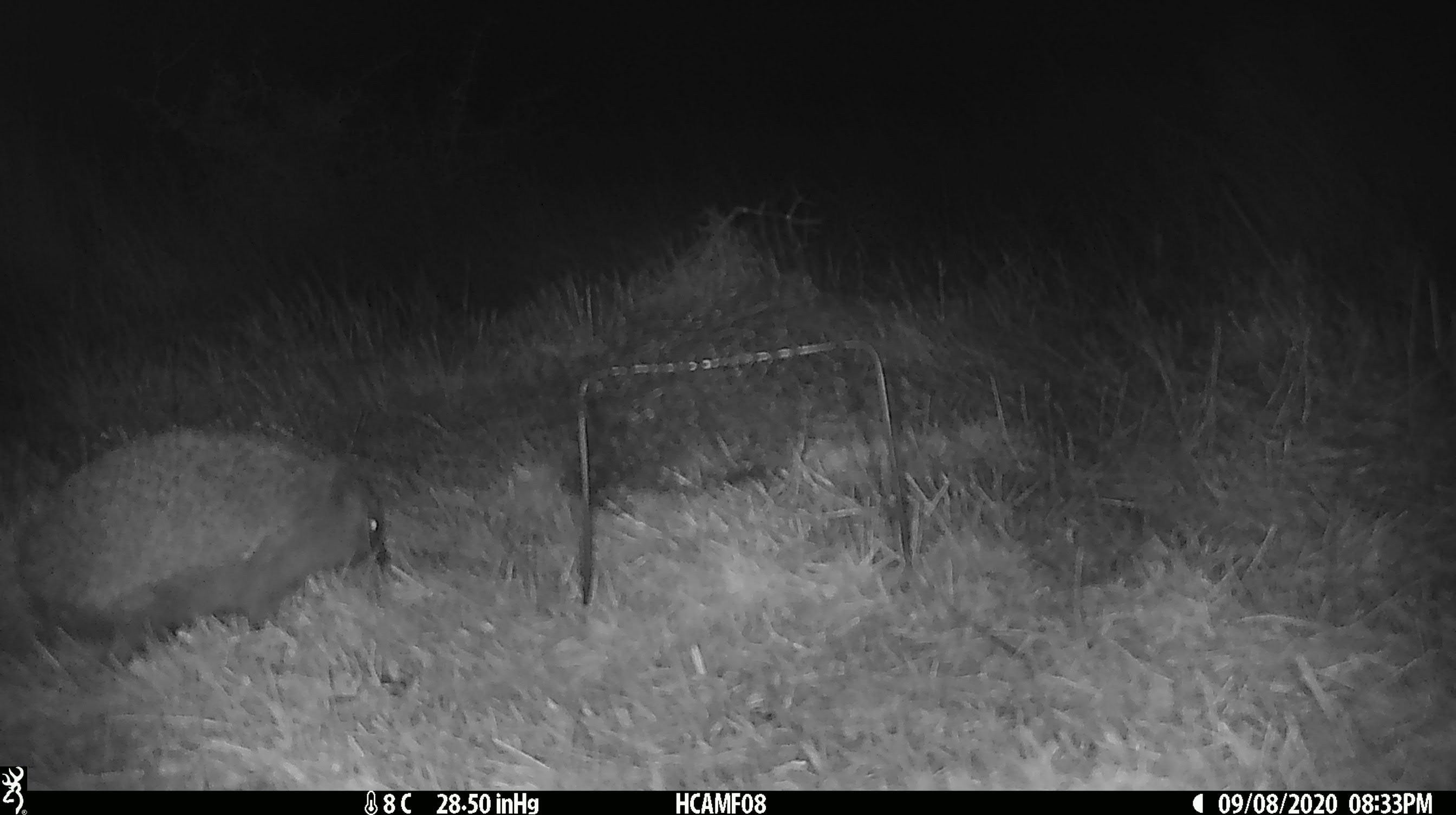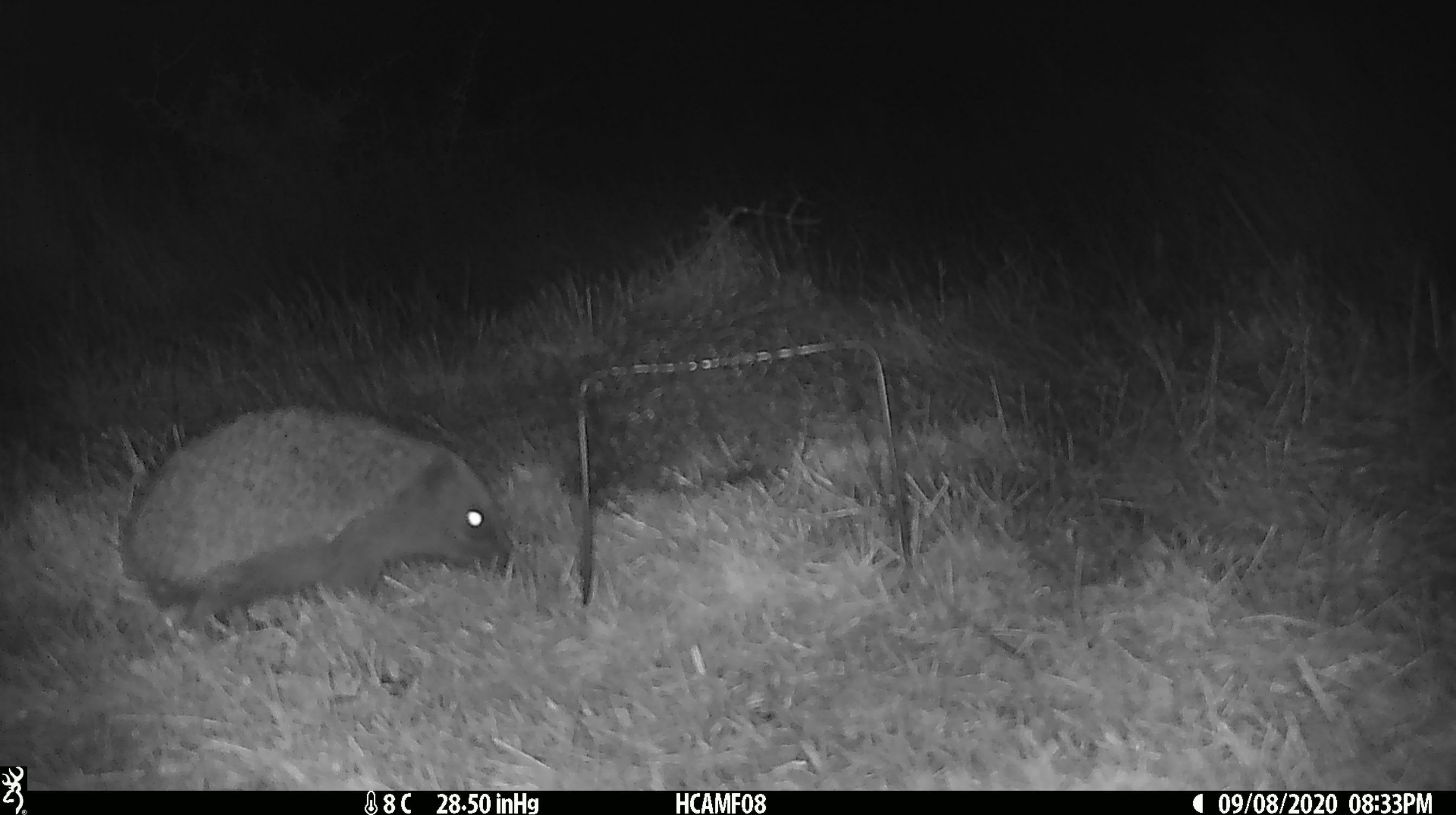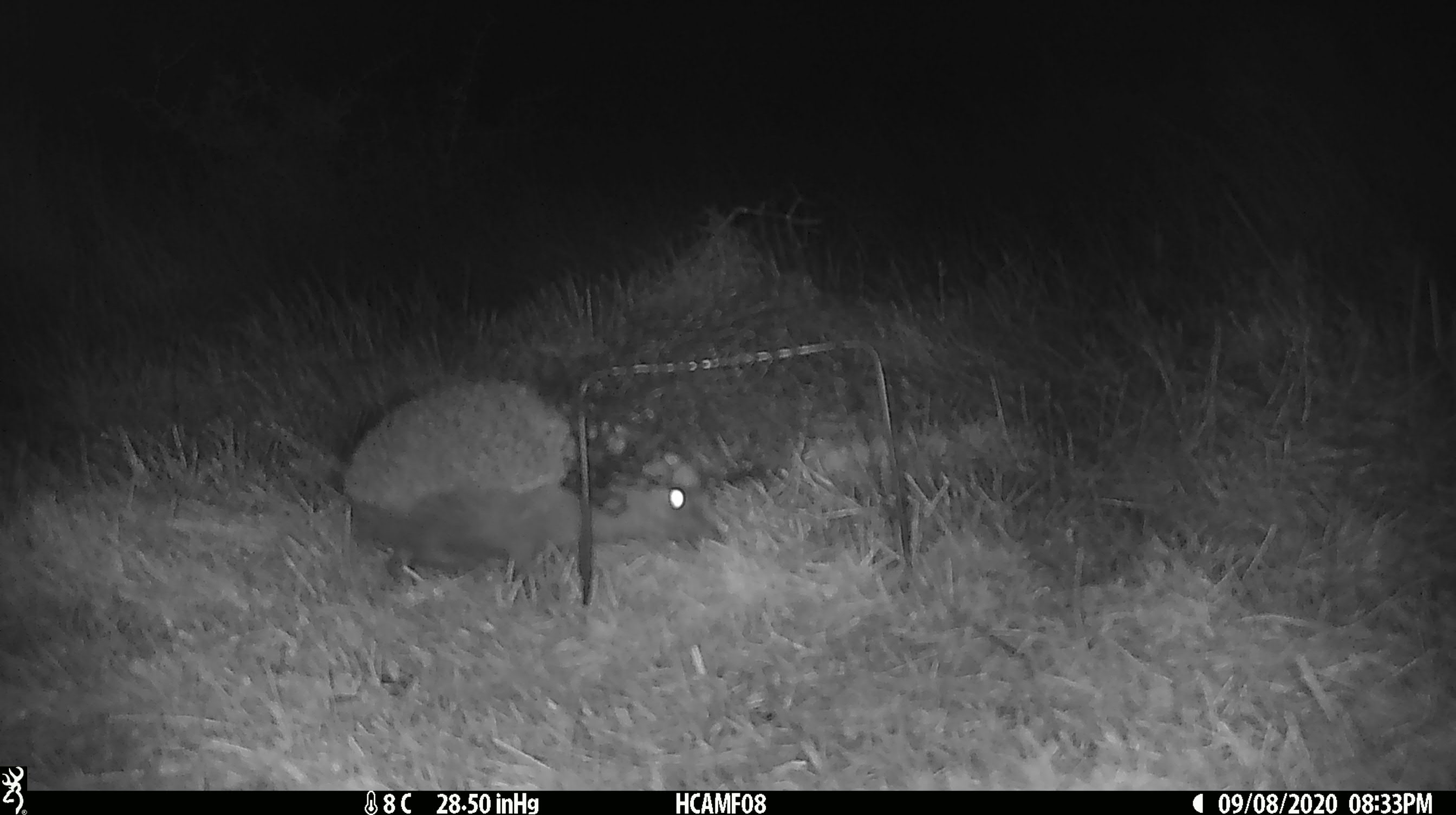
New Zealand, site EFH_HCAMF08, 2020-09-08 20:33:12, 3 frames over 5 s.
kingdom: Animalia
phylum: Chordata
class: Mammalia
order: Eulipotyphla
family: Erinaceidae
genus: Erinaceus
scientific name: Erinaceus europaeus europaeus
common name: european hedgehog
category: hedgehog